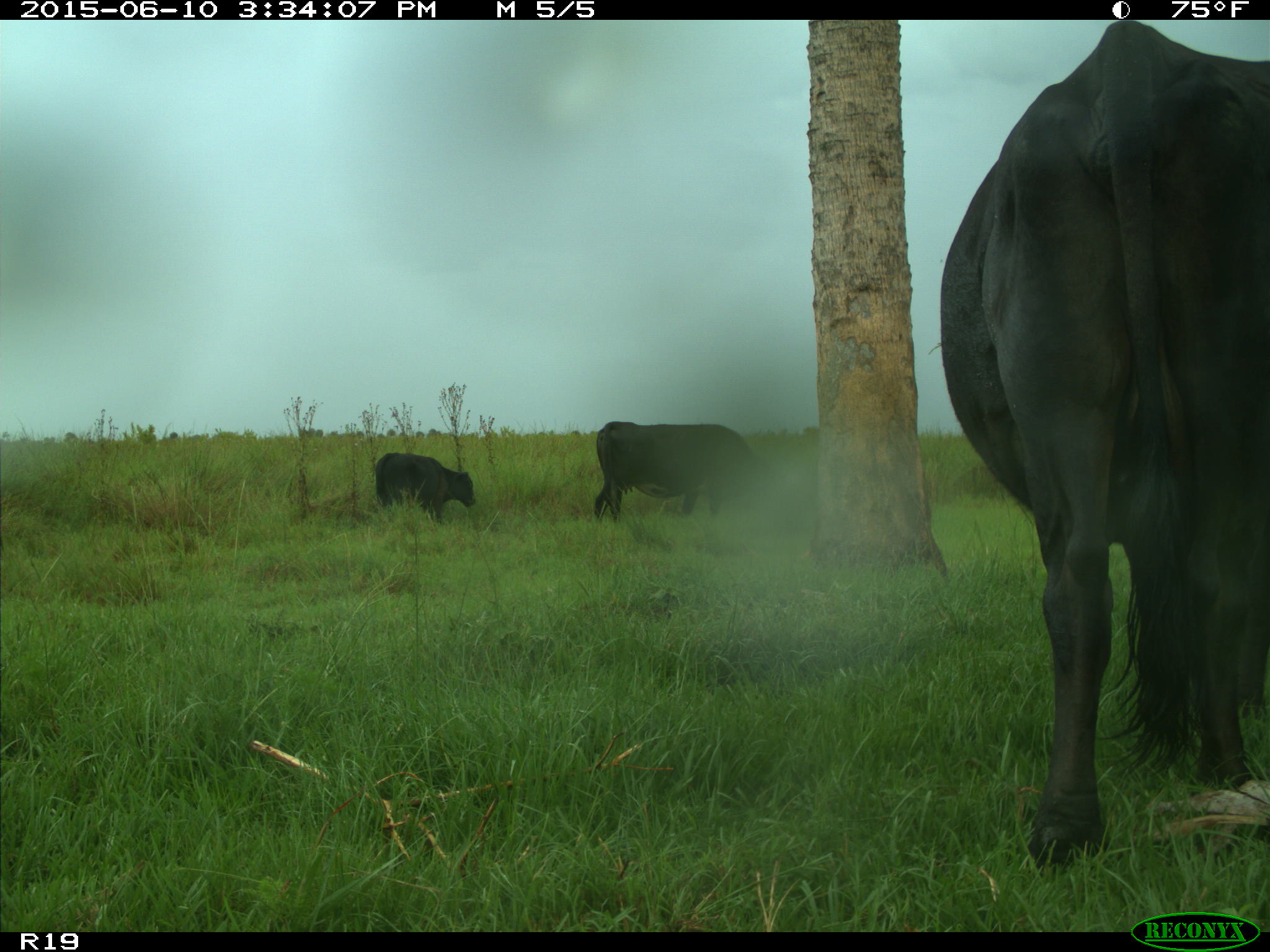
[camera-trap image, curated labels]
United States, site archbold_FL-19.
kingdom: Animalia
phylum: Chordata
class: Mammalia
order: Artiodactyla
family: Bovidae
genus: Bos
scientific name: Bos taurus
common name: domestic cow